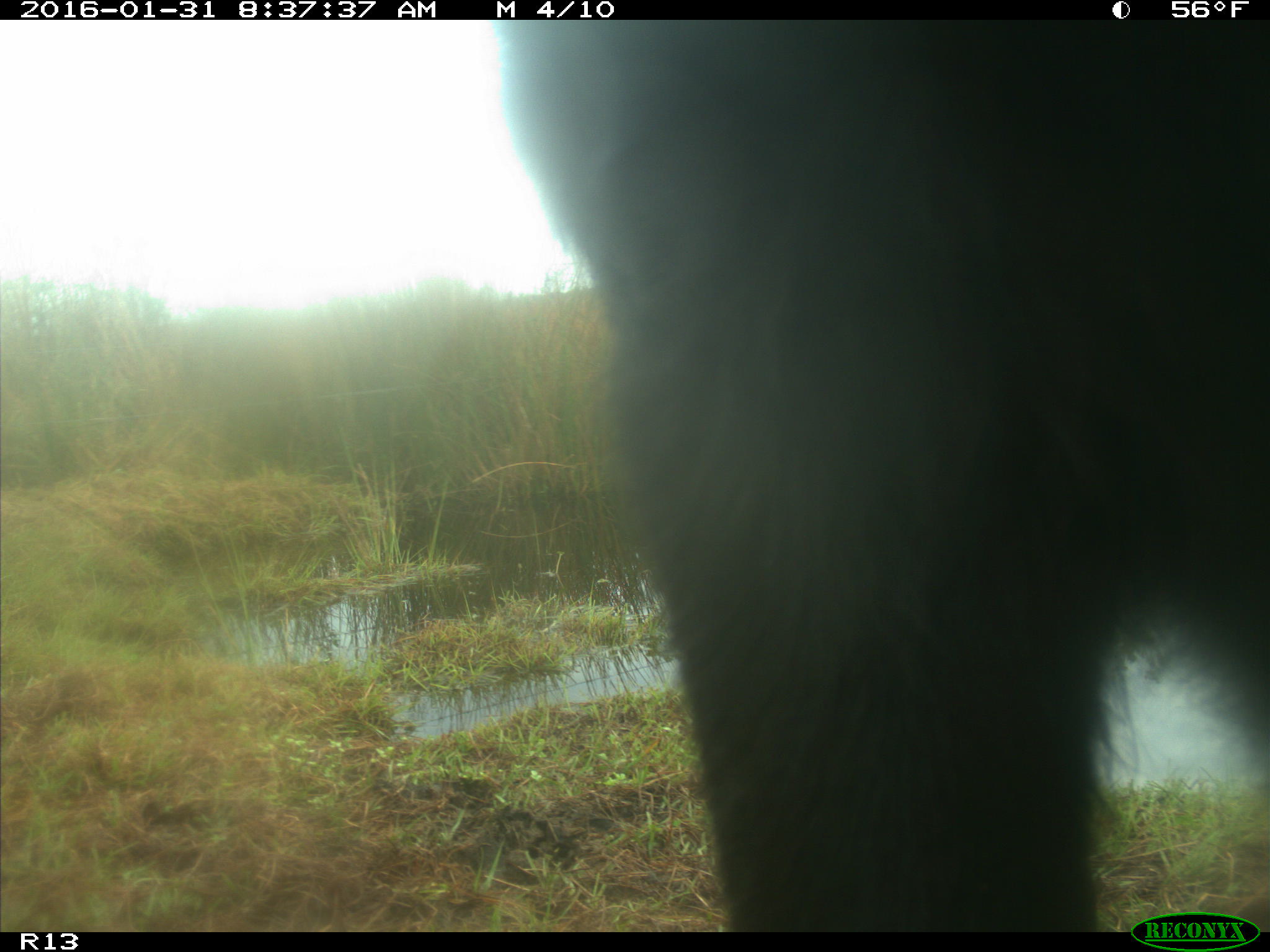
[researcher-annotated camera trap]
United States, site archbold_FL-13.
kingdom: Animalia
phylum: Chordata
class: Mammalia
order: Artiodactyla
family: Bovidae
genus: Bos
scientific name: Bos taurus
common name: domestic cow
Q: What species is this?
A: Bos taurus (domestic cow).